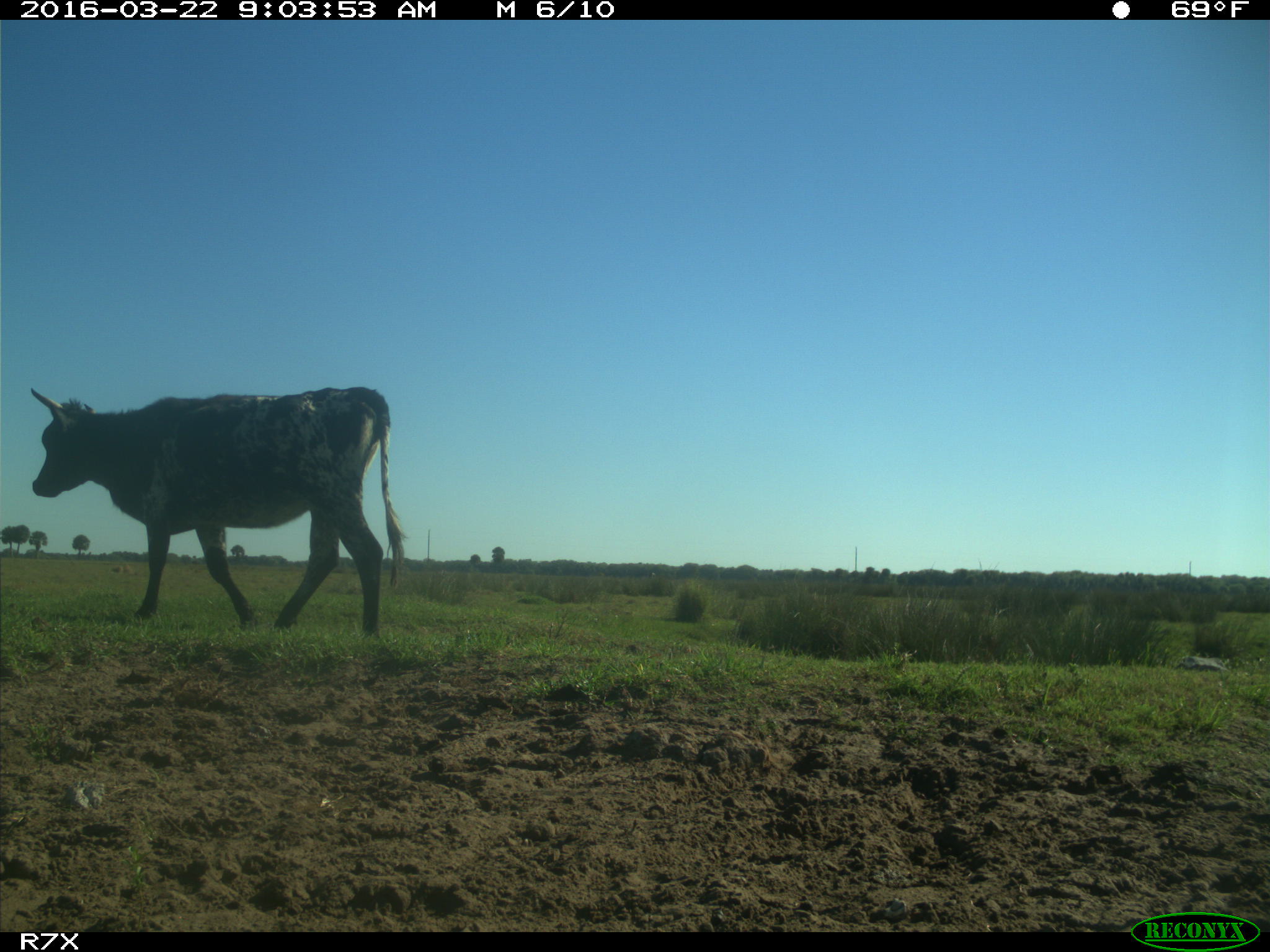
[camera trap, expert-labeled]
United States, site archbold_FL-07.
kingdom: Animalia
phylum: Chordata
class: Mammalia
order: Artiodactyla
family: Bovidae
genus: Bos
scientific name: Bos taurus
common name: domestic cow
Bos taurus (domestic cow).